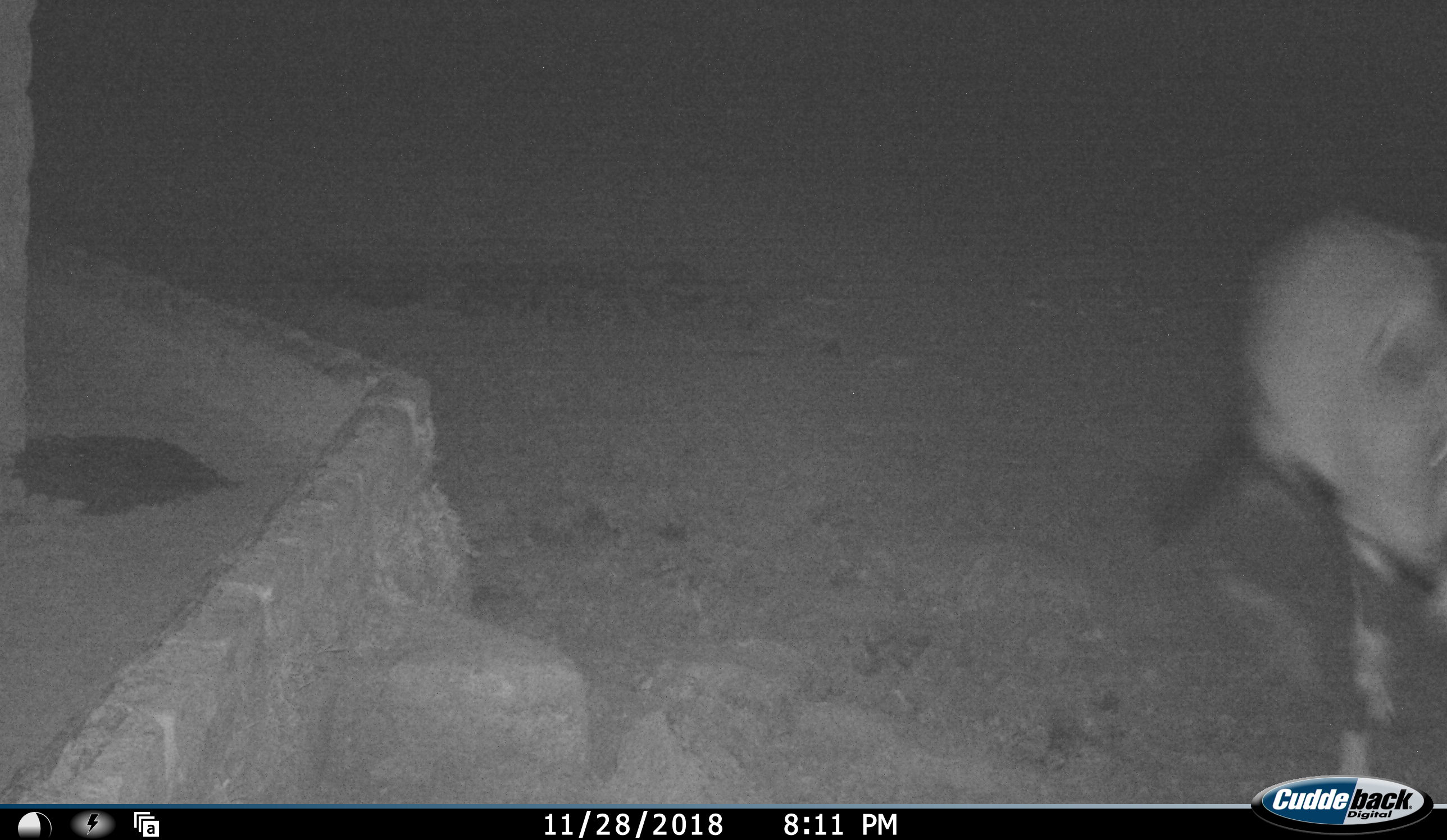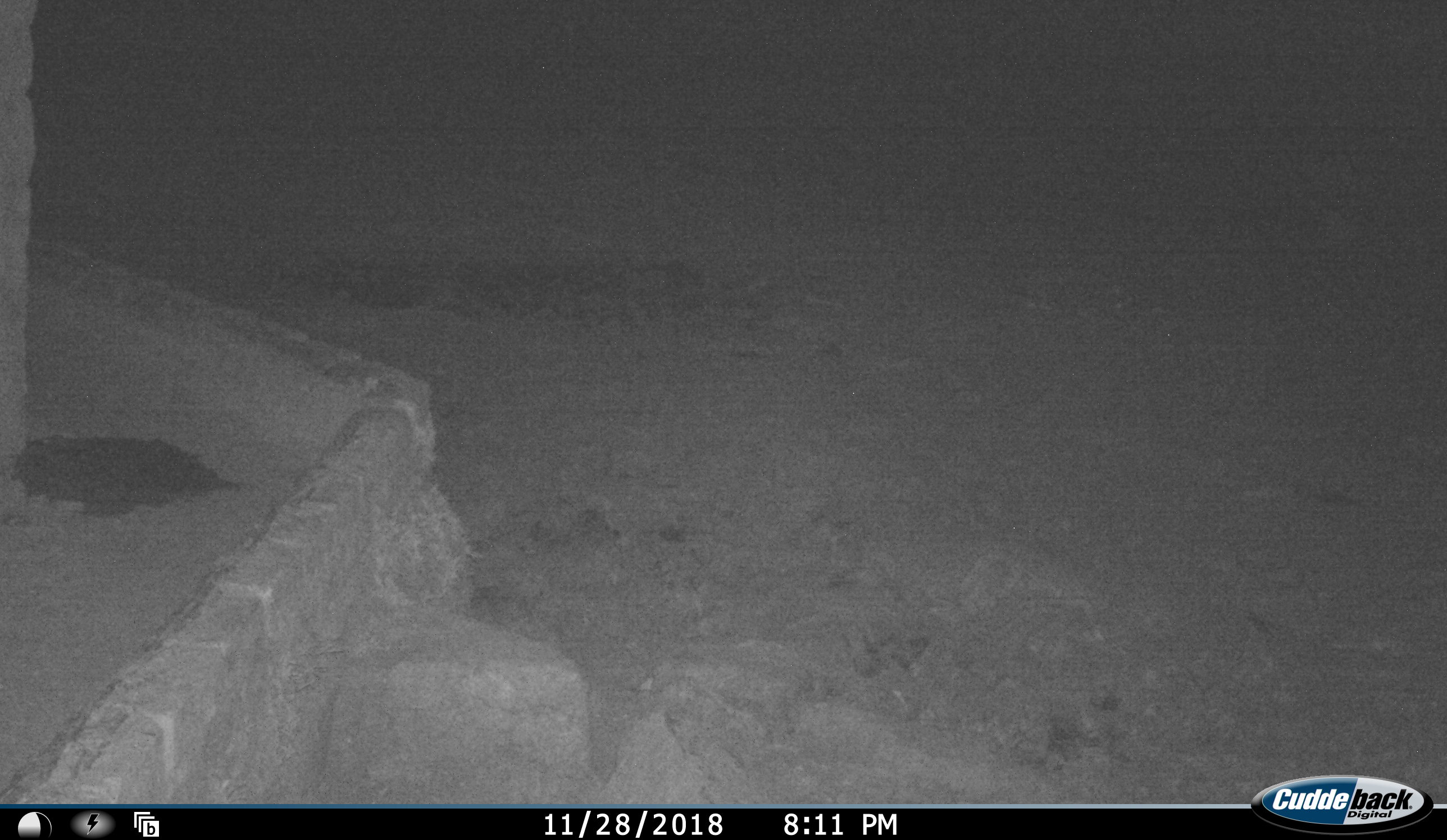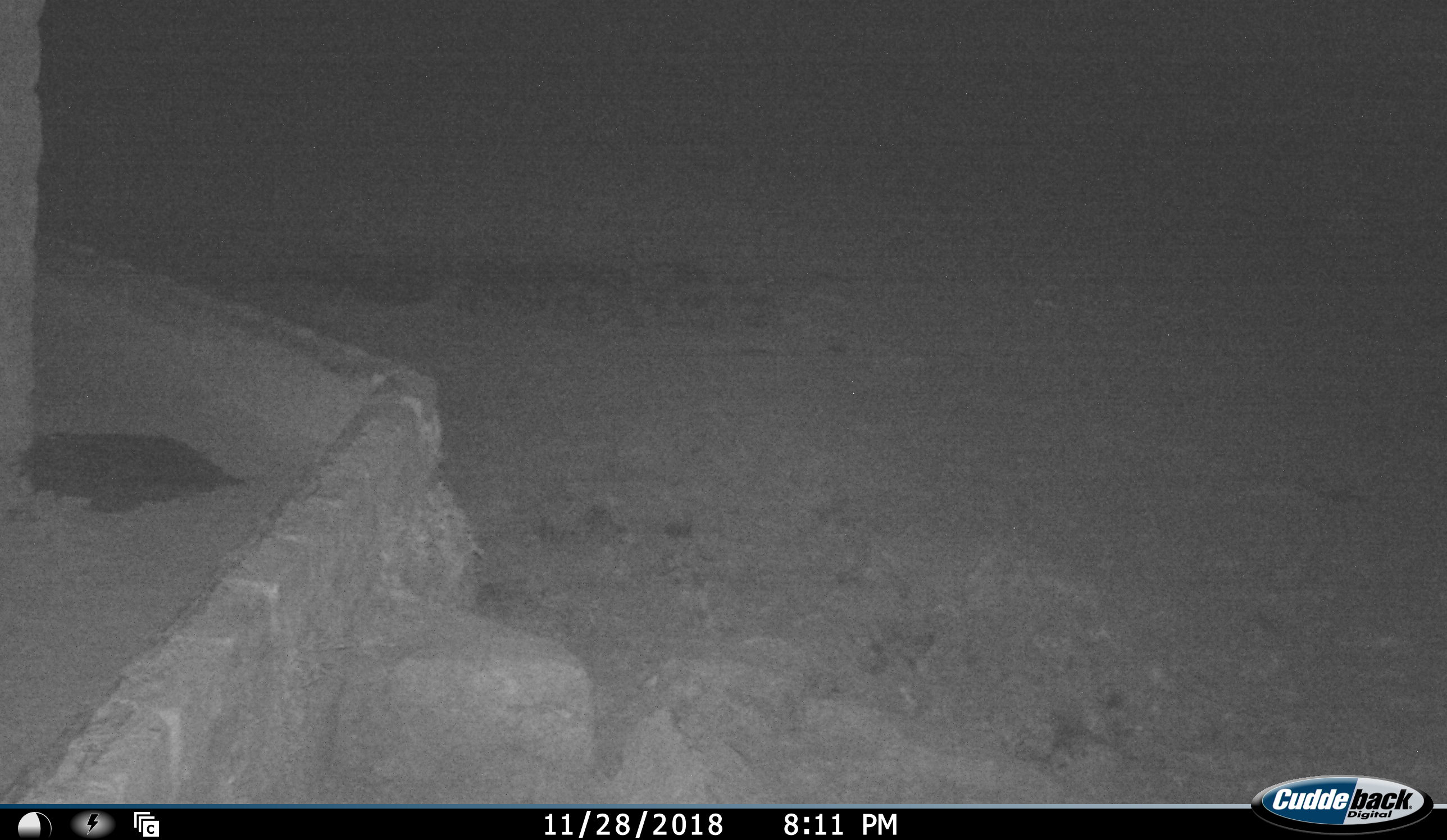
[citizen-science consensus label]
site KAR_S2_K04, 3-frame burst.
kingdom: Animalia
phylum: Chordata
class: Mammalia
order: Artiodactyla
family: Bovidae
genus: Oryx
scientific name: Oryx gazella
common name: gemsbok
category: oryx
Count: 1.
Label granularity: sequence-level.